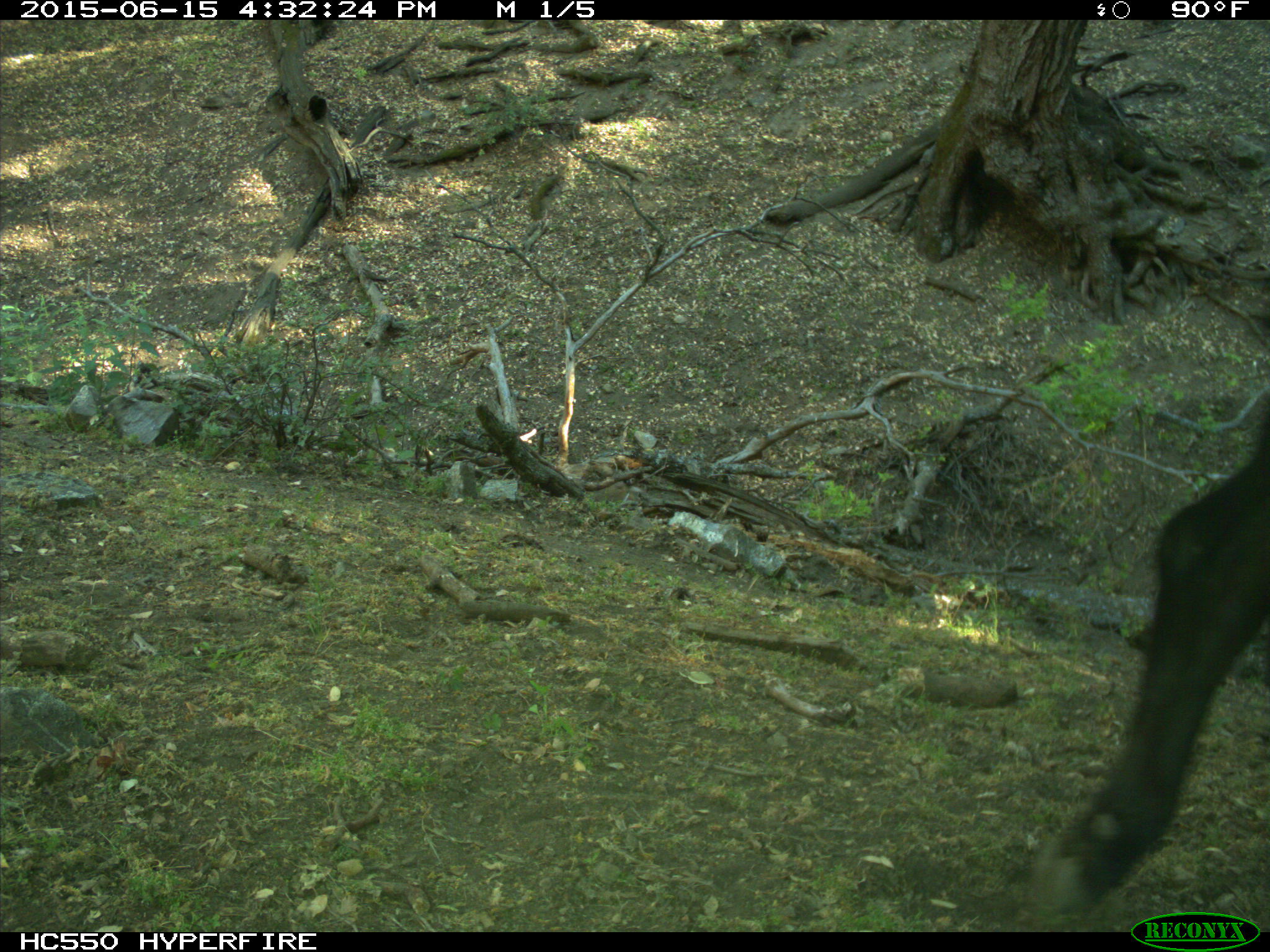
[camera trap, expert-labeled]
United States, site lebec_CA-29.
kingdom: Animalia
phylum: Chordata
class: Mammalia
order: Artiodactyla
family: Bovidae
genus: Bos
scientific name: Bos taurus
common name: domestic cow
Bos taurus (domestic cow).